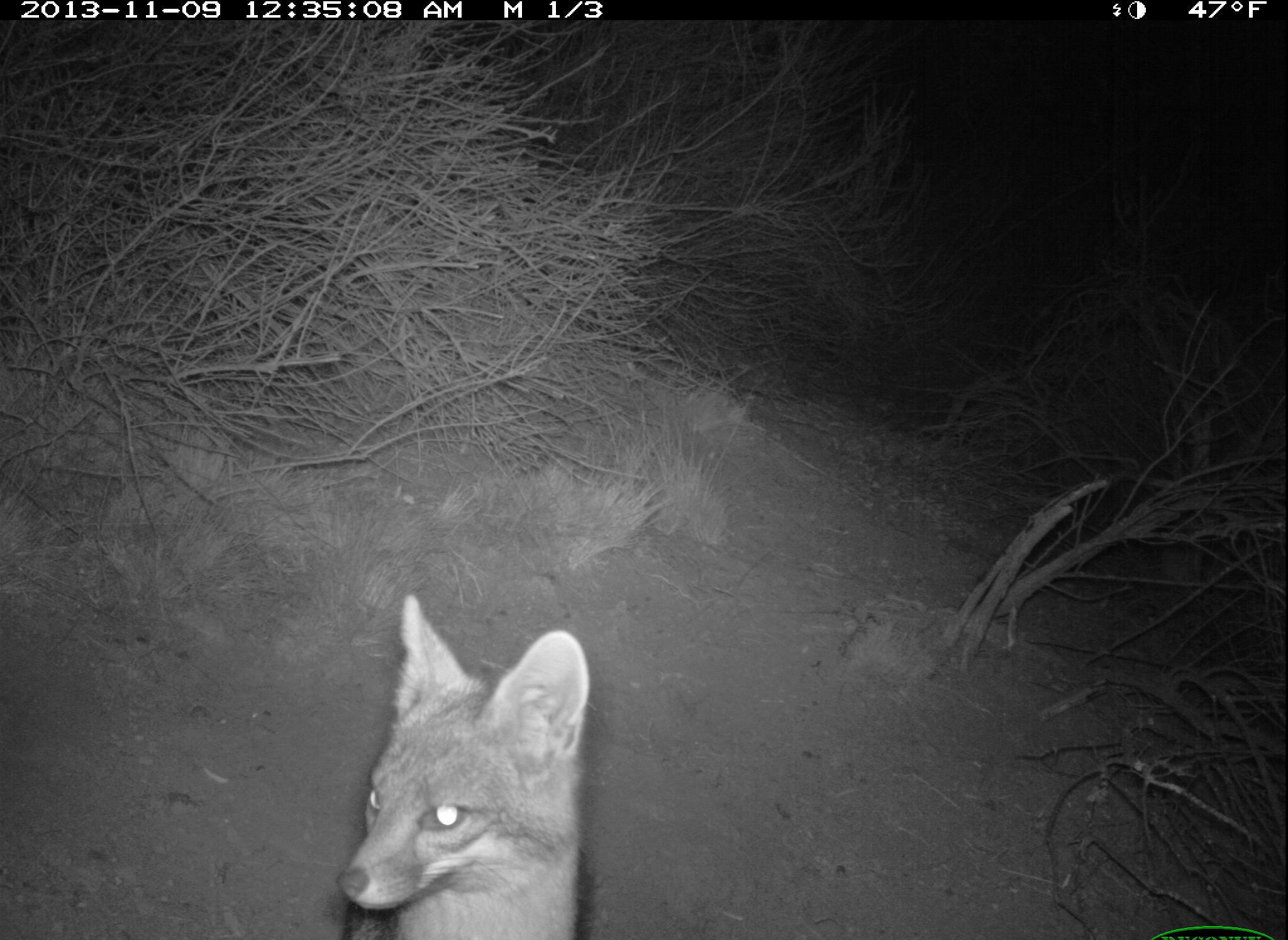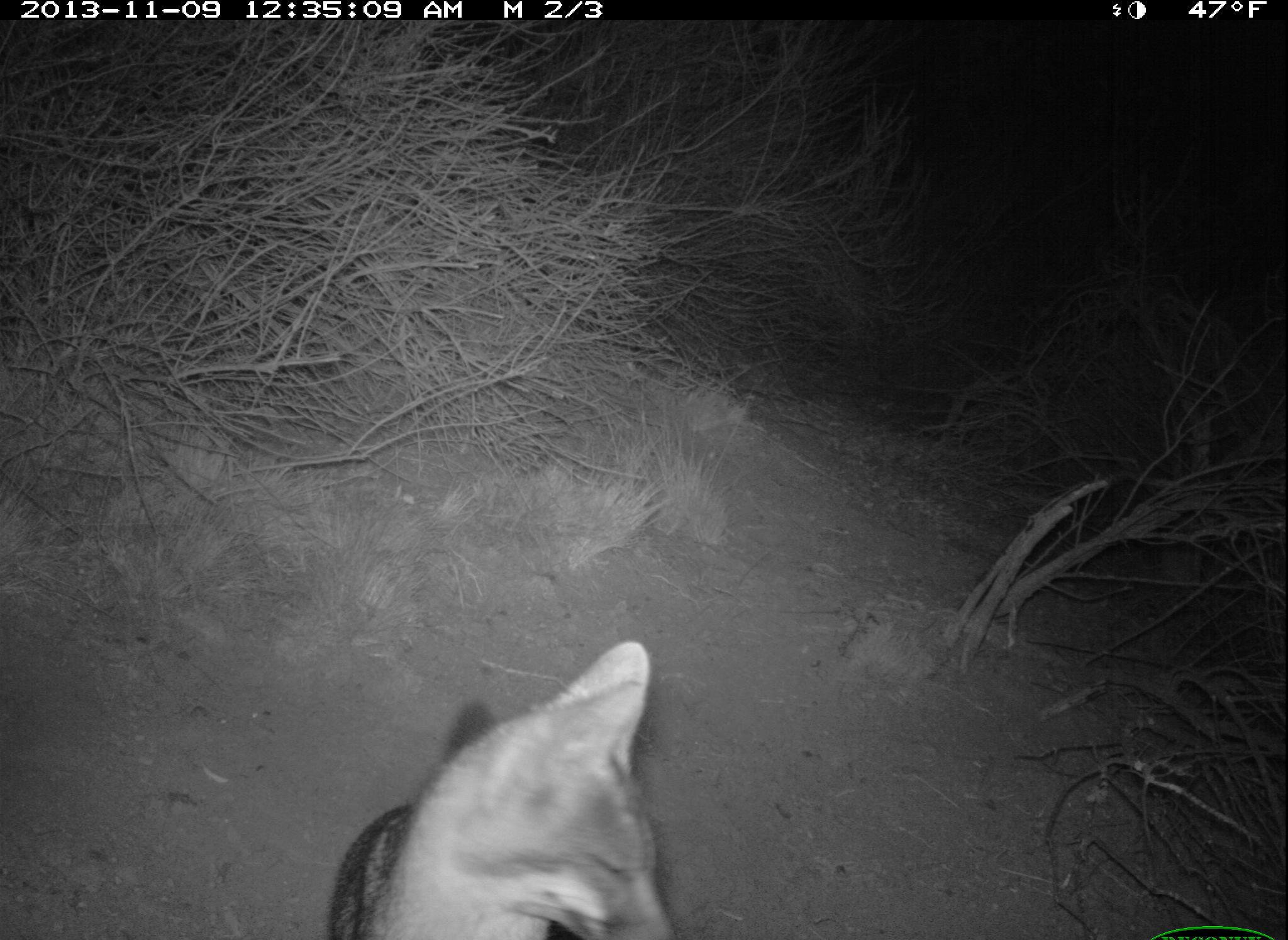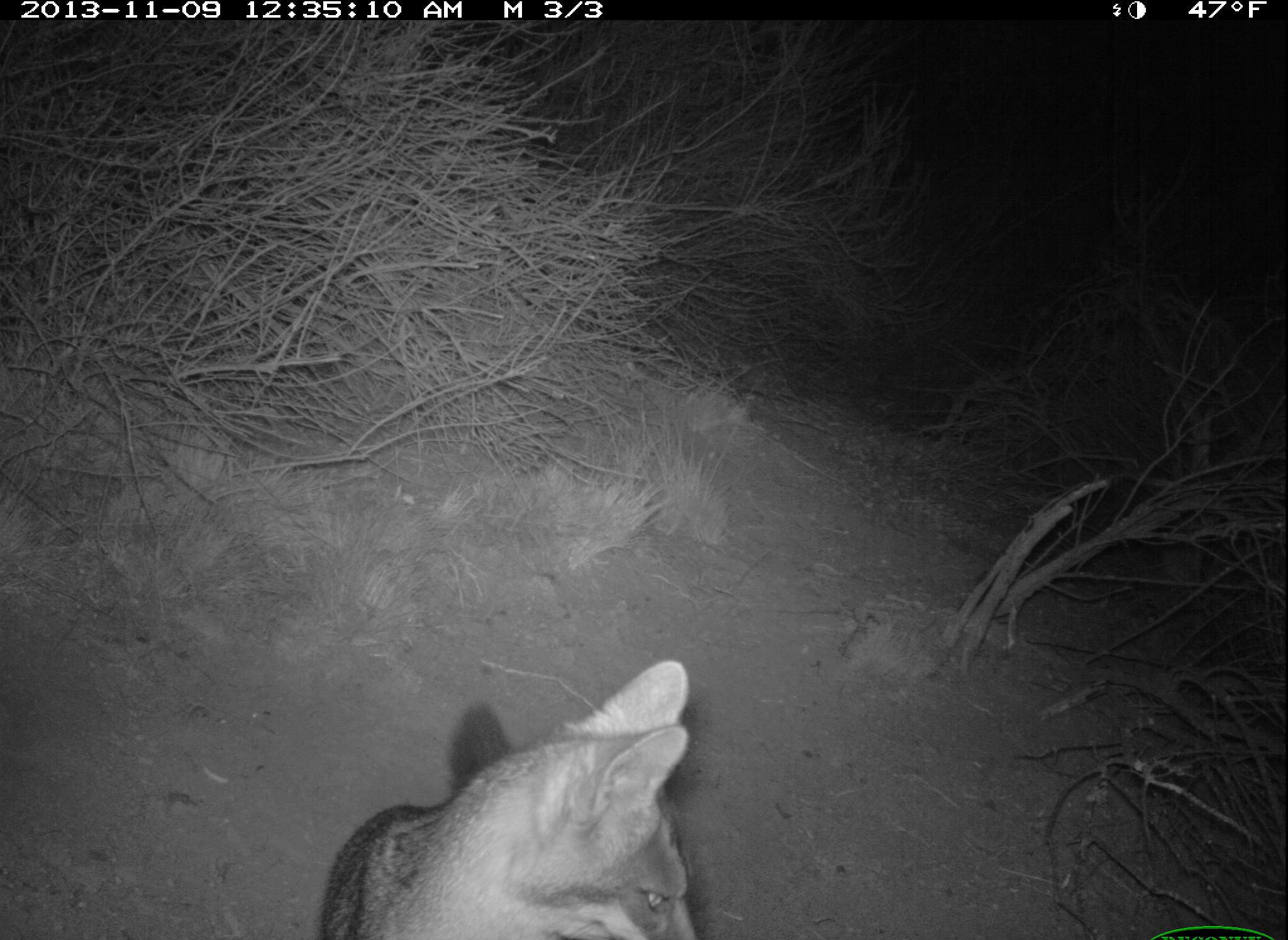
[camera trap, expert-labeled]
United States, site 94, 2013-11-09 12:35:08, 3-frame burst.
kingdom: Animalia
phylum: Chordata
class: Mammalia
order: Carnivora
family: Canidae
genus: Urocyon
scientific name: Urocyon cinereoargenteus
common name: gray fox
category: fox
Fox (gray fox) (Urocyon cinereoargenteus).